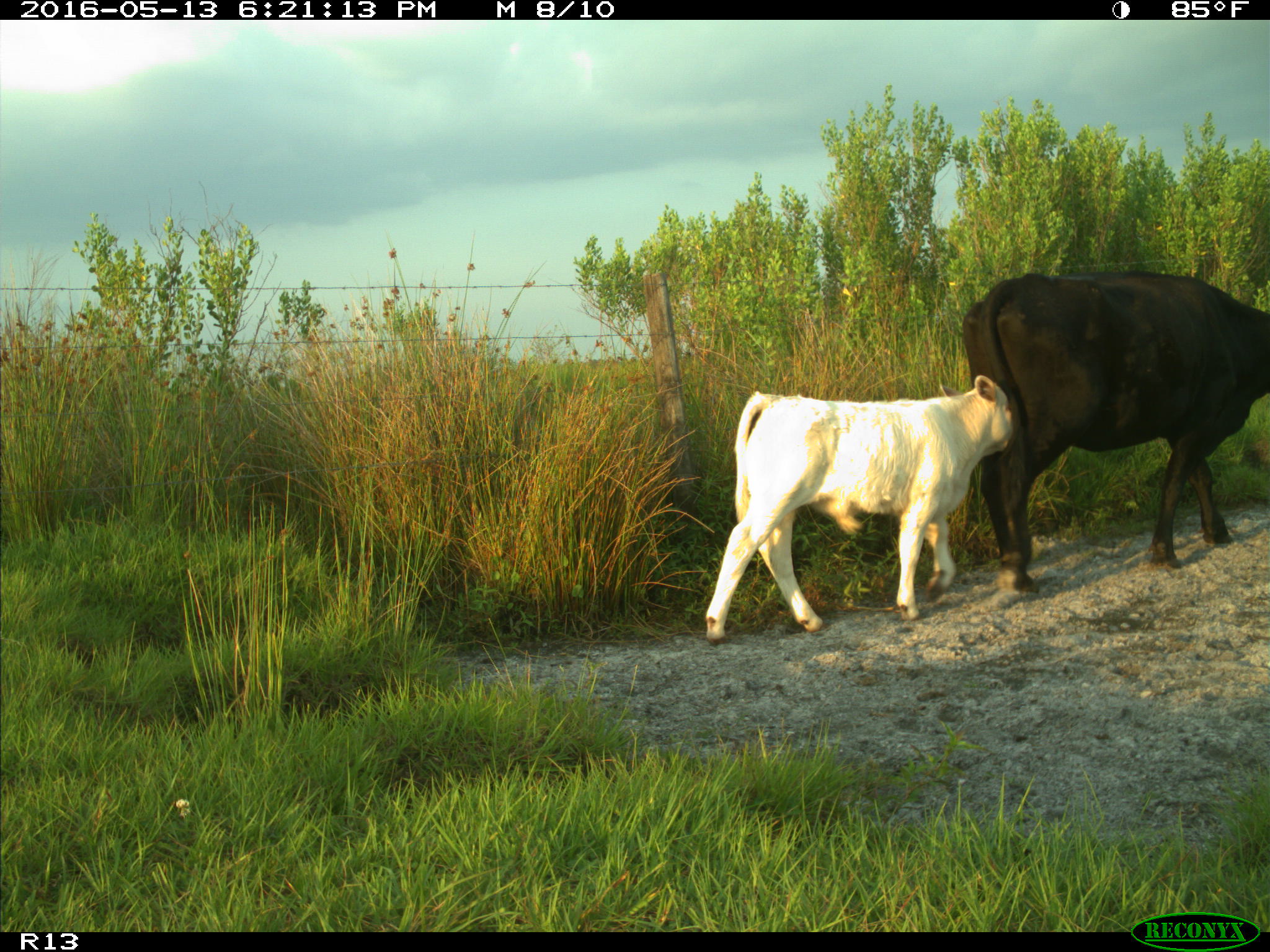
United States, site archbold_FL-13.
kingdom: Animalia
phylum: Chordata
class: Mammalia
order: Artiodactyla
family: Bovidae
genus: Bos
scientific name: Bos taurus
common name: domestic cow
Bos taurus (domestic cow).